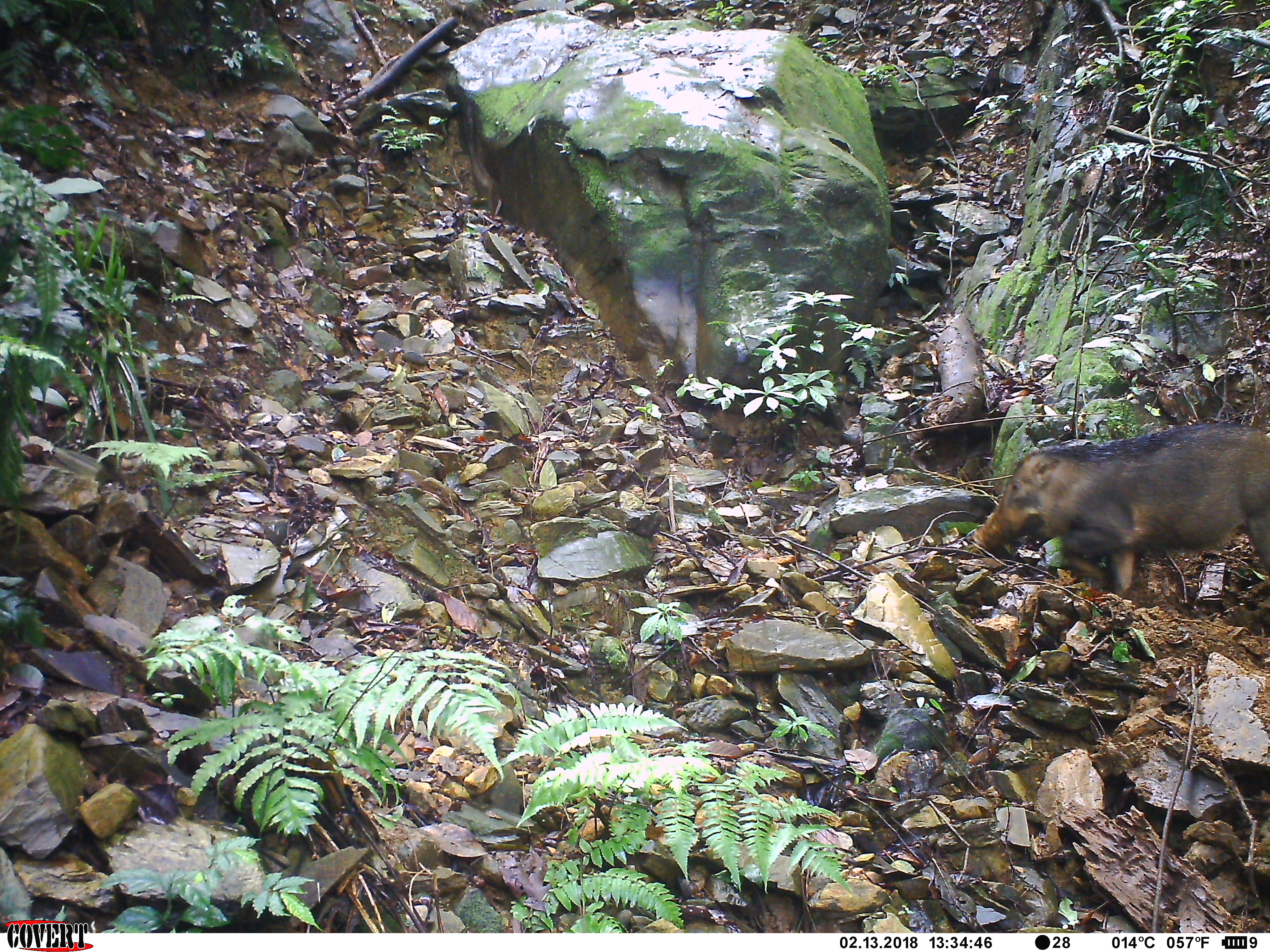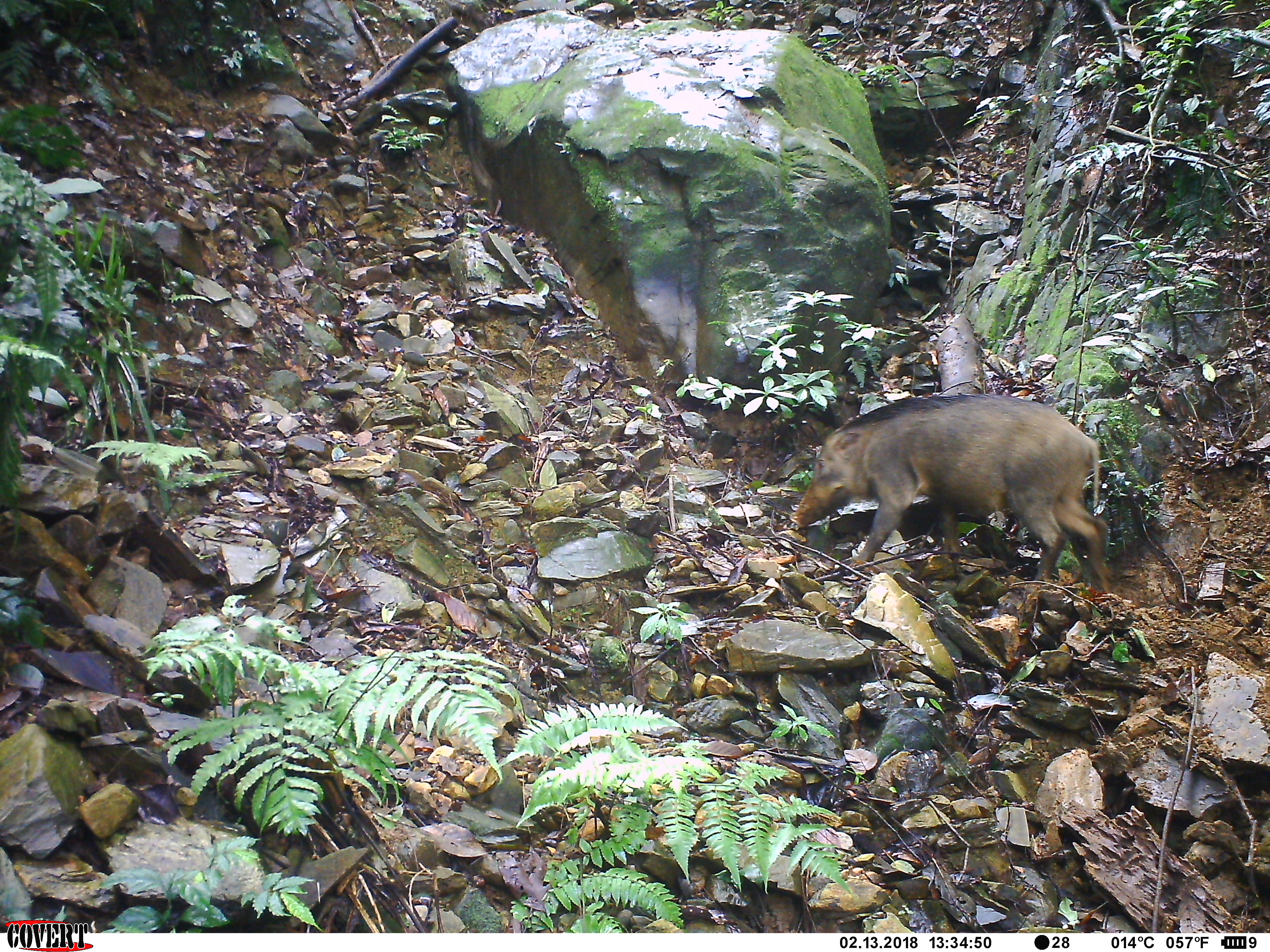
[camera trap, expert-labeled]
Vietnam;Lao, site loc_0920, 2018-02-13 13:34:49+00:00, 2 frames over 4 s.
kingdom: Animalia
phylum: Chordata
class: Mammalia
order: Artiodactyla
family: Suidae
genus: Sus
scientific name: Sus scrofa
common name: eurasian wild pig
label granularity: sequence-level